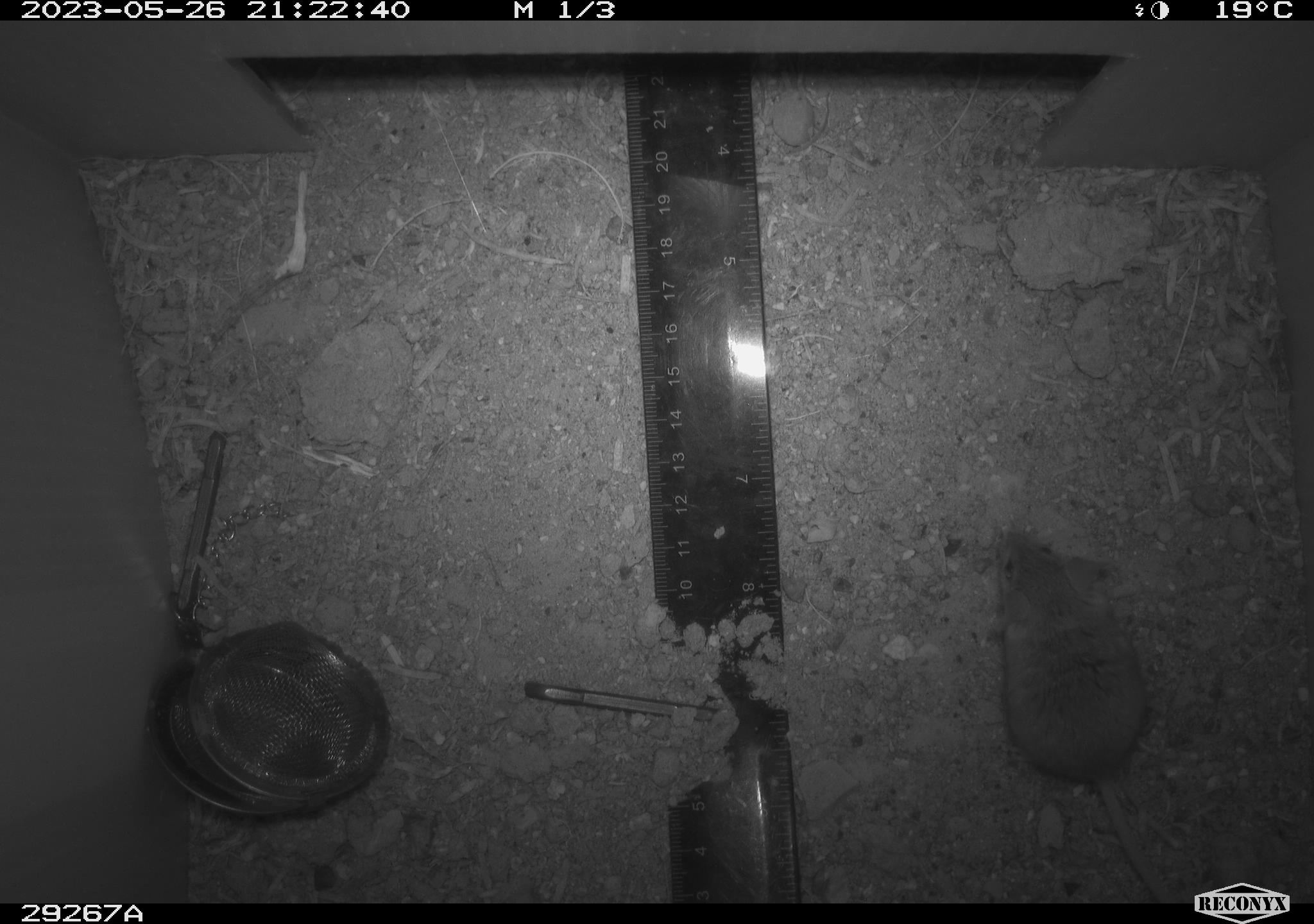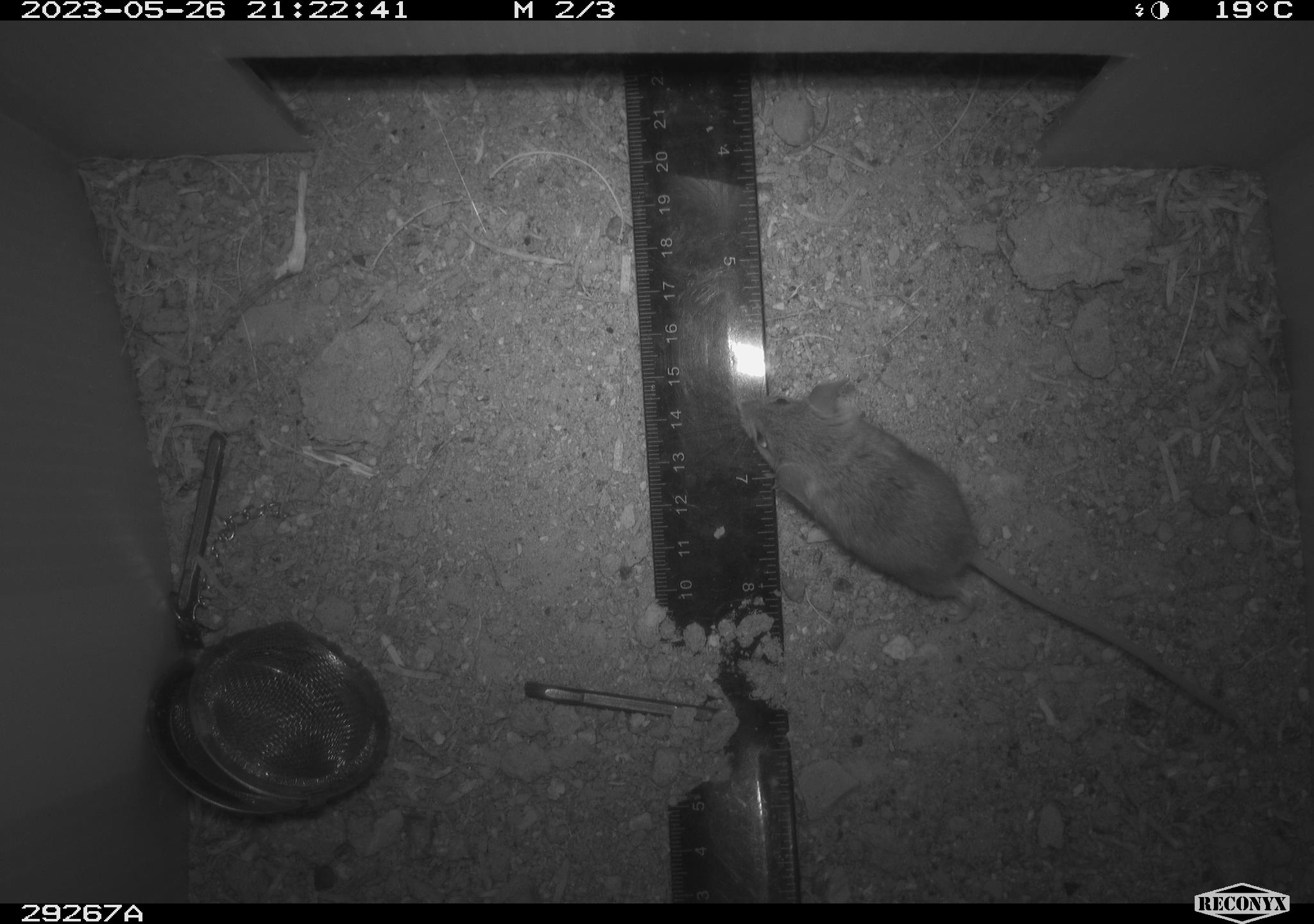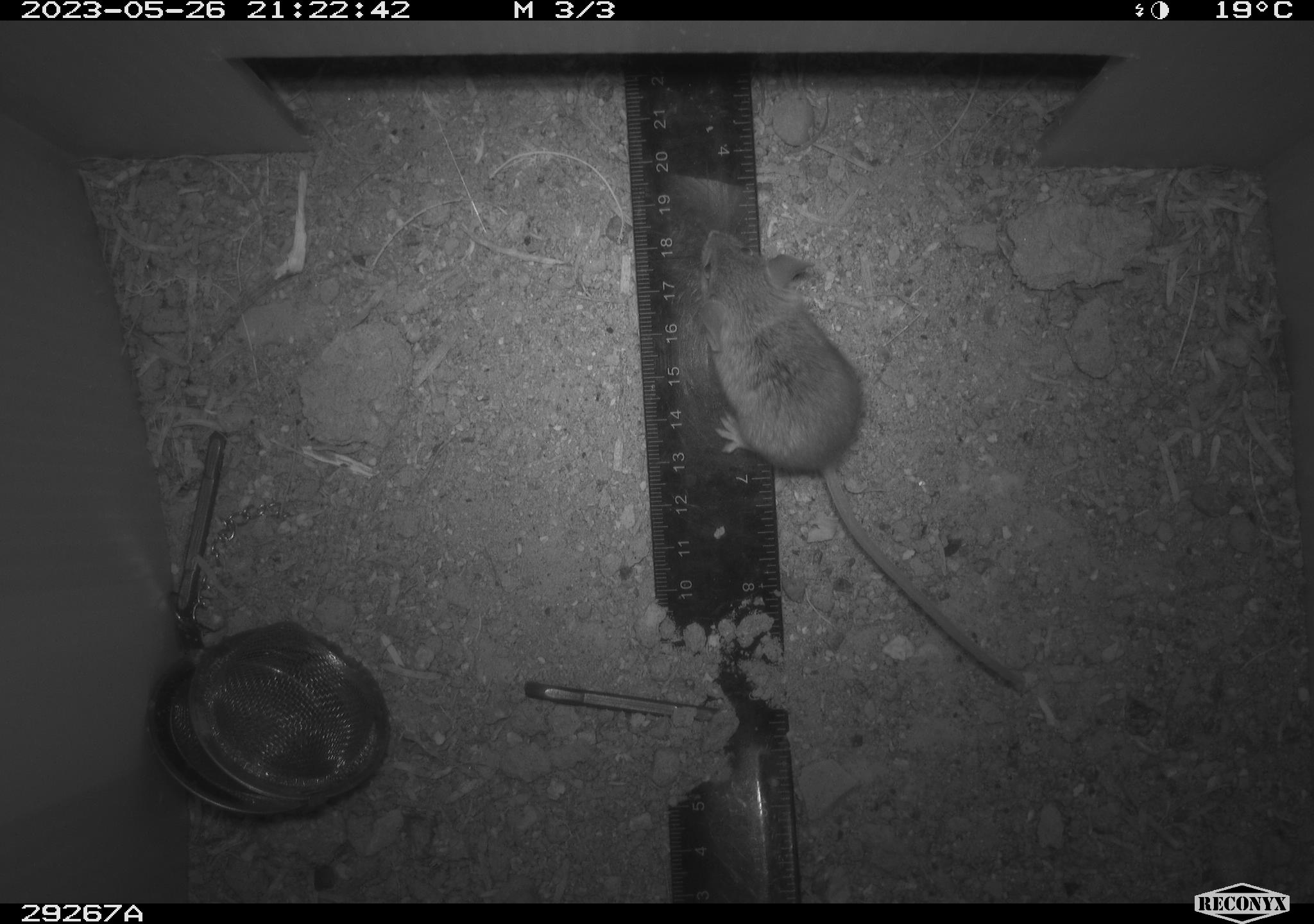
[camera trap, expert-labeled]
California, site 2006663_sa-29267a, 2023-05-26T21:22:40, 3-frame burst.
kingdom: Animalia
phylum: Chordata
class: Mammalia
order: Rodentia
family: Cricetidae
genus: Peromyscus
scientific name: Peromyscus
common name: deer mice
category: peromyscus species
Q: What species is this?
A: Peromyscus species (deer mice) (Peromyscus).